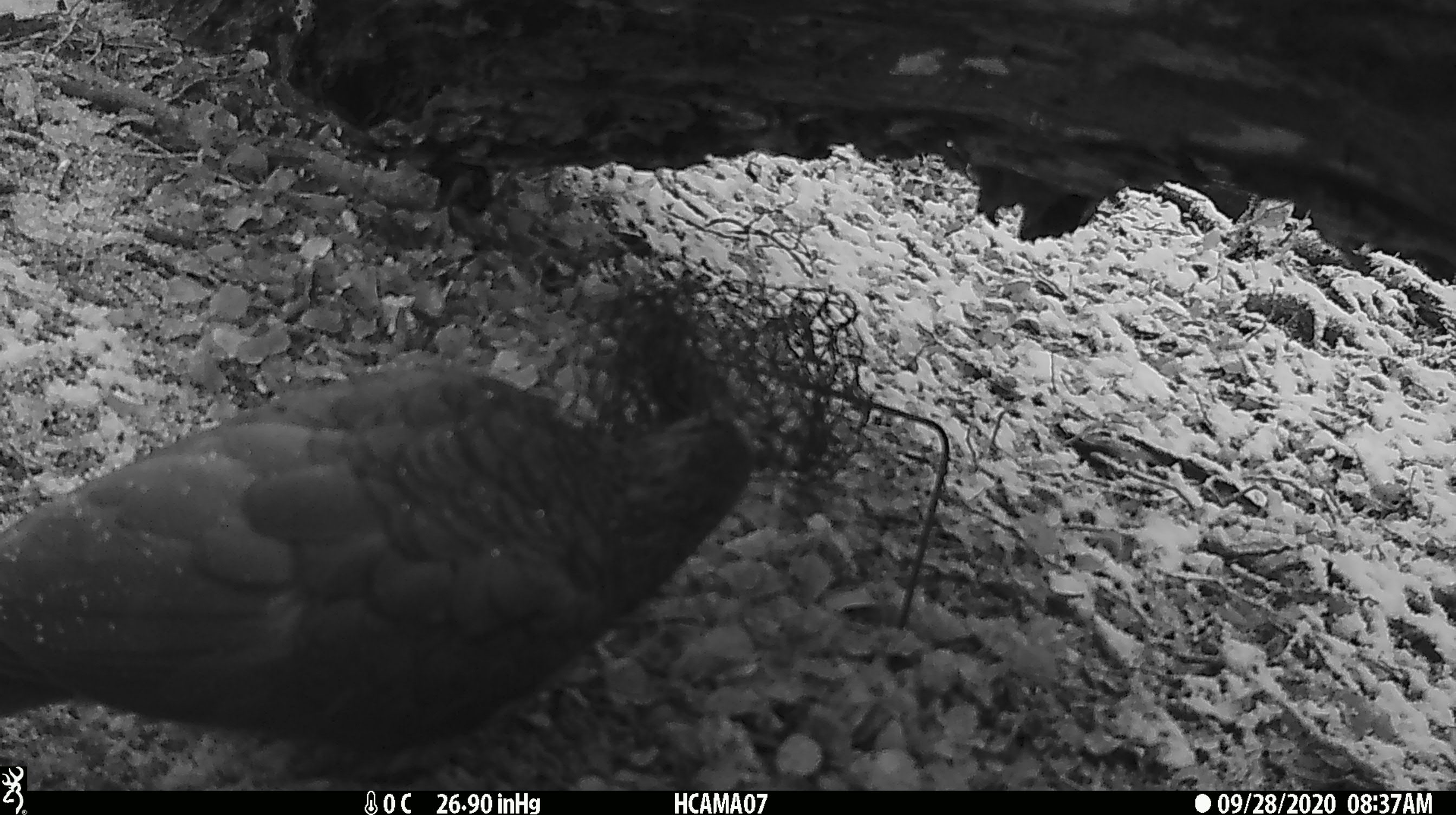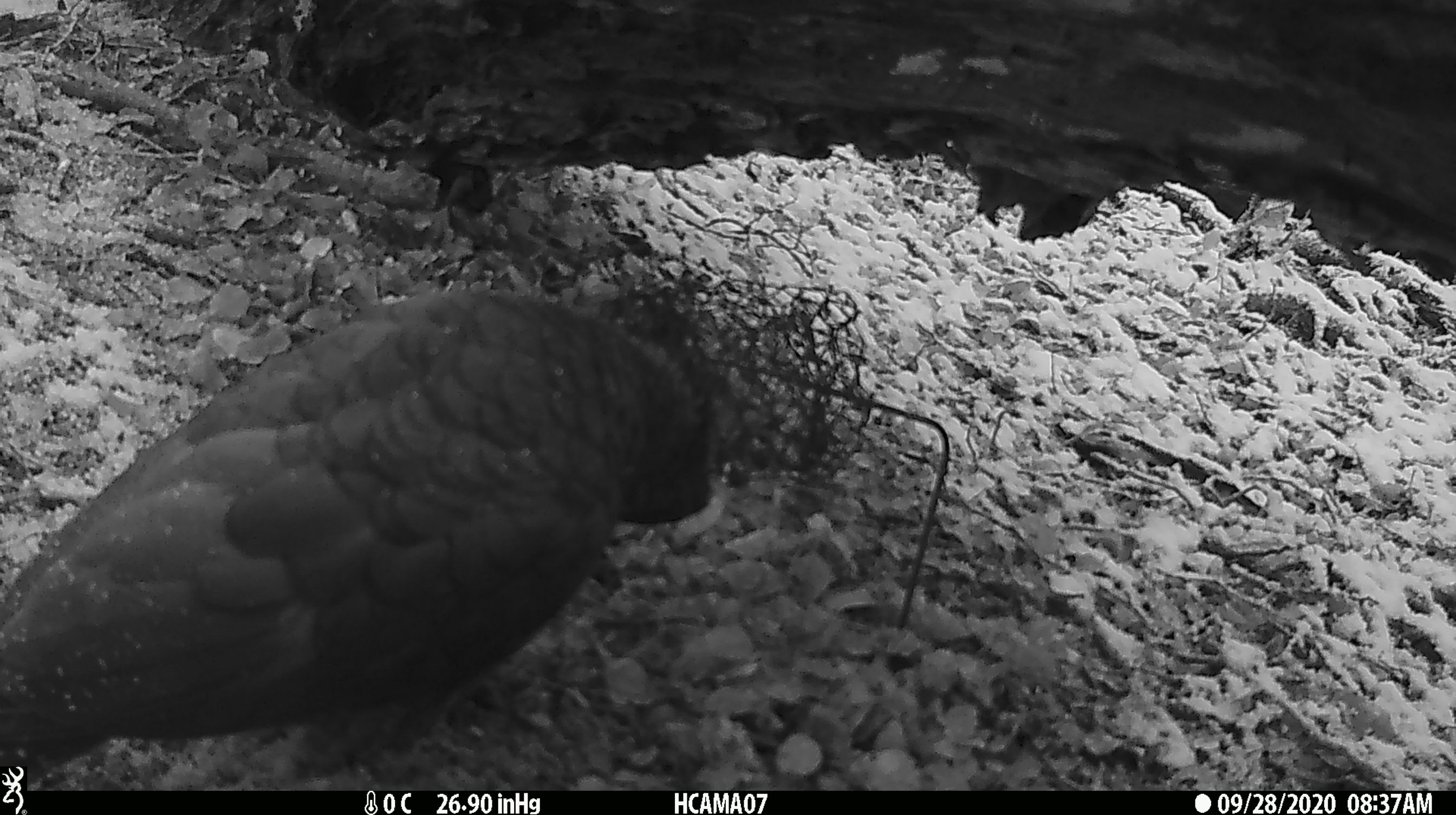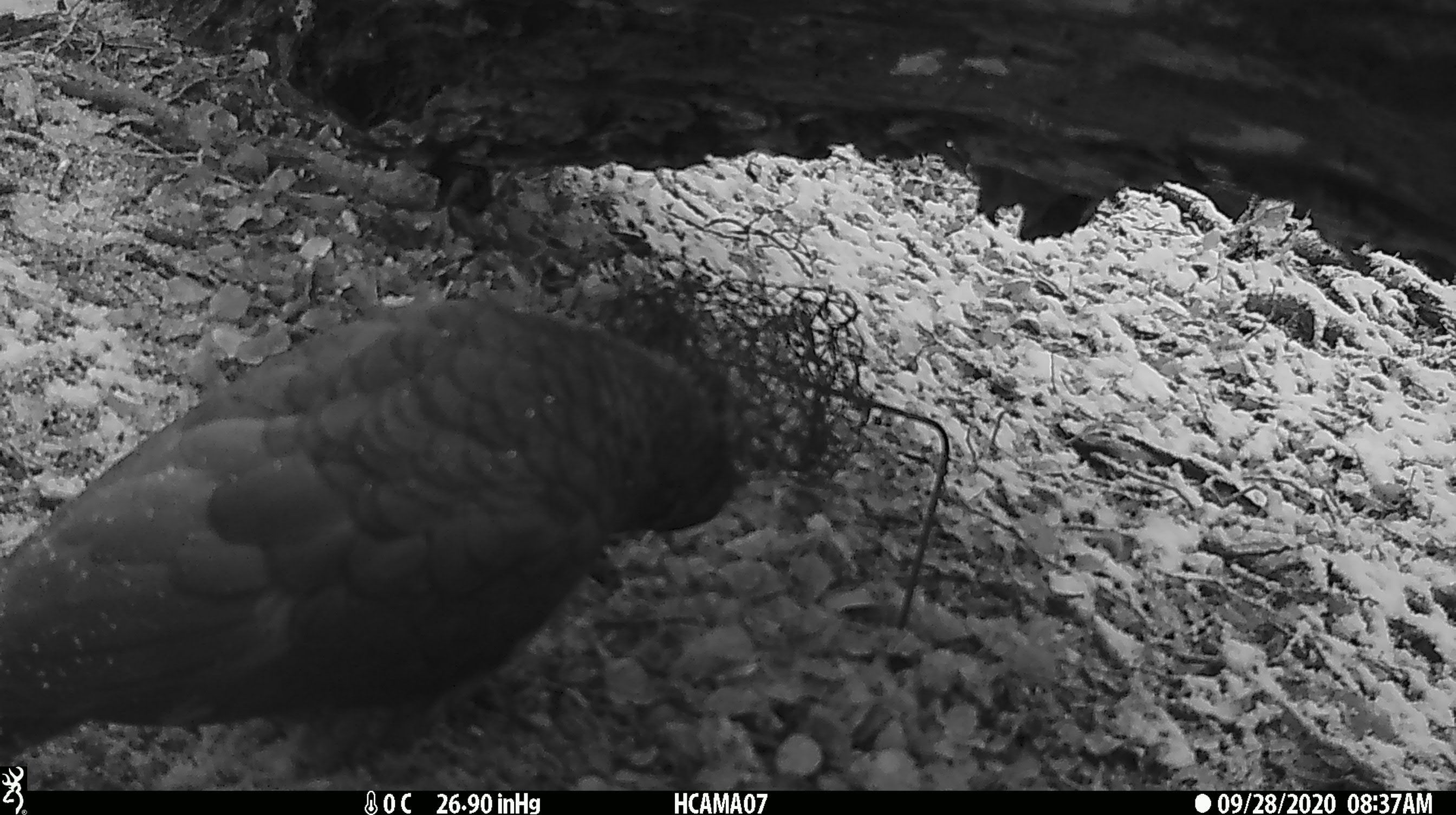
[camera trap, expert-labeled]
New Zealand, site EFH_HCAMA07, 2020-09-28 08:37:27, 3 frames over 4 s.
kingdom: Animalia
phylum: Chordata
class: Aves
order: Psittaciformes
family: Strigopidae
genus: Nestor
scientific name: Nestor notabilis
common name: kea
Kea (Nestor notabilis).